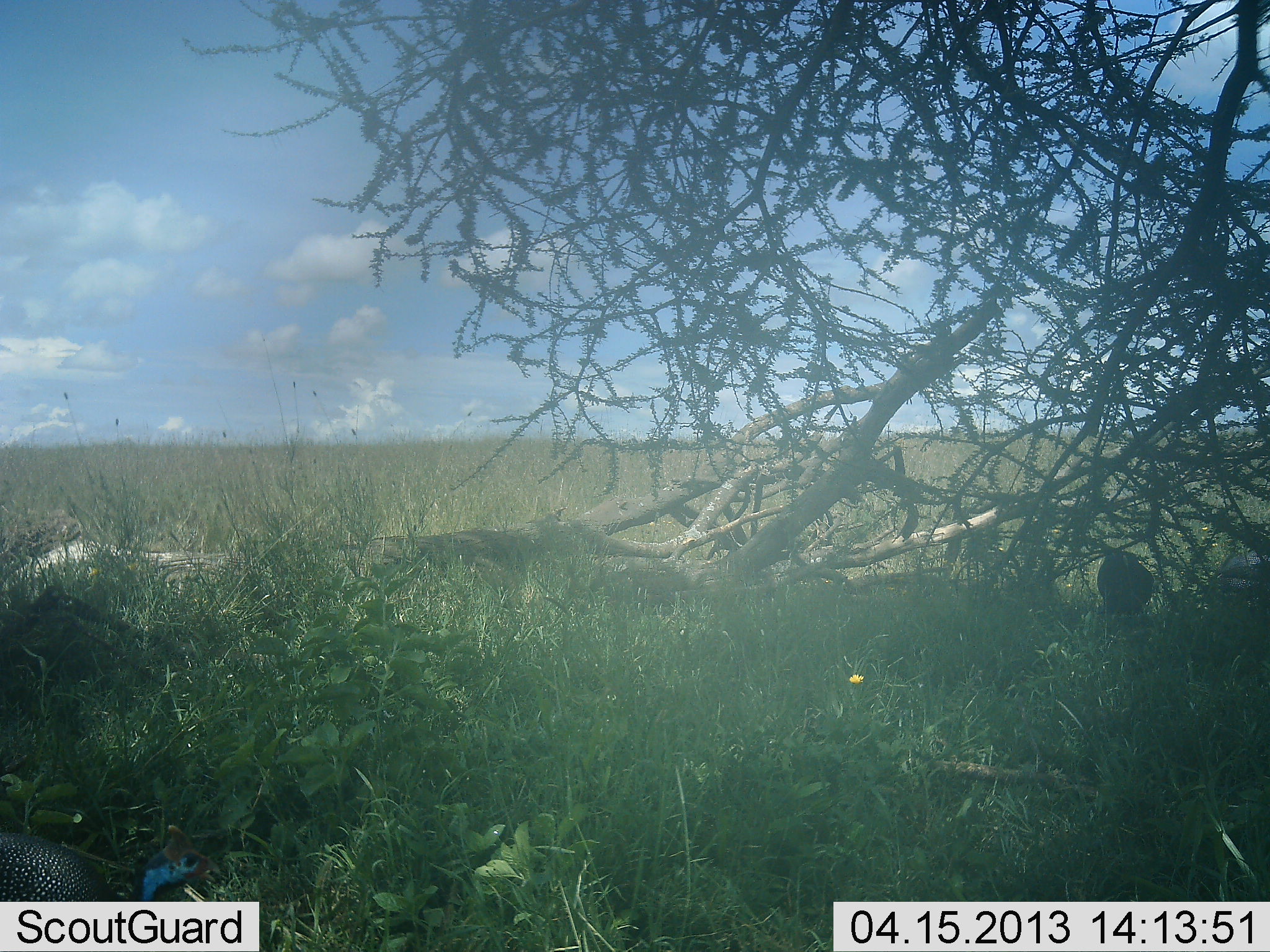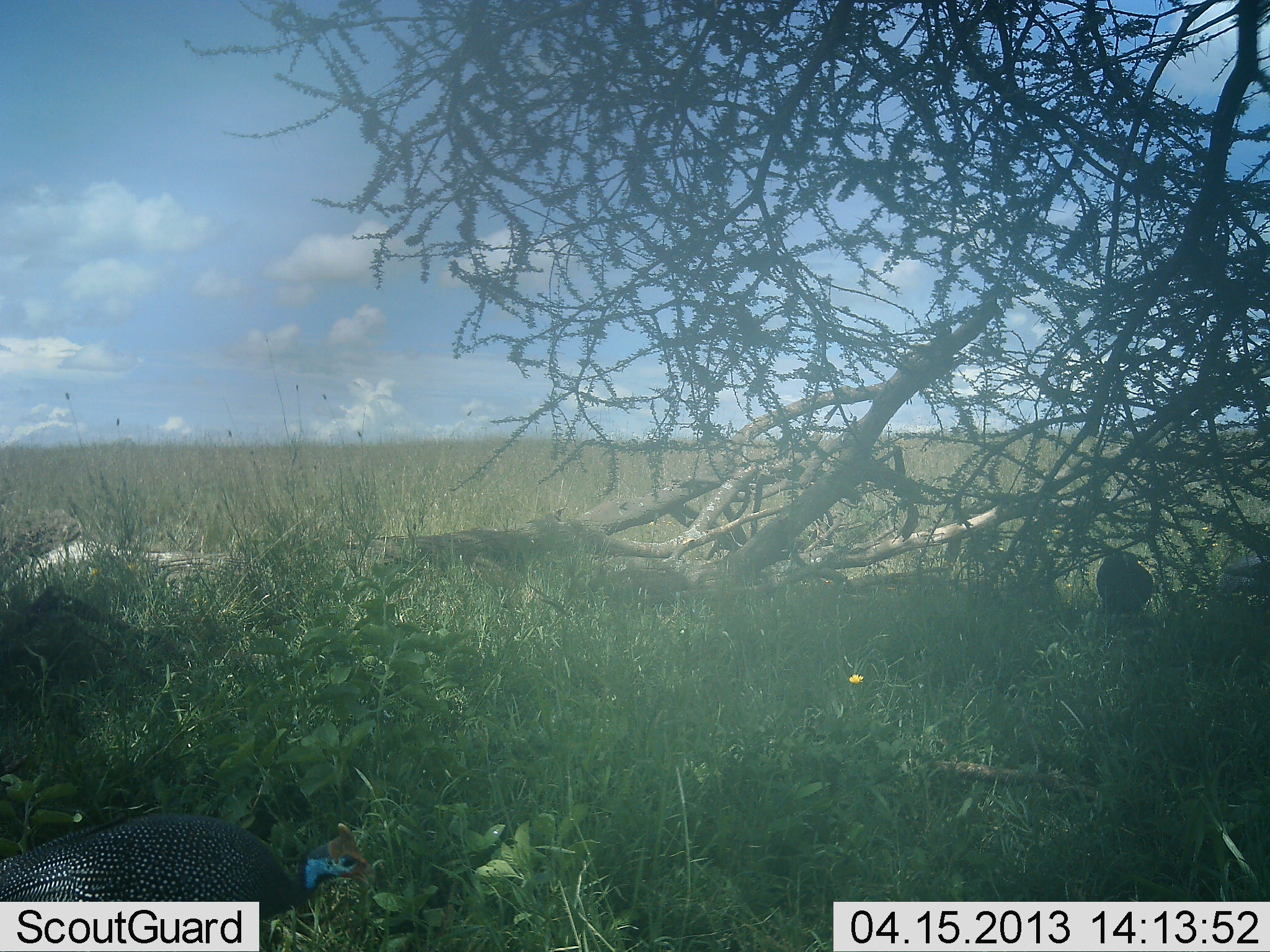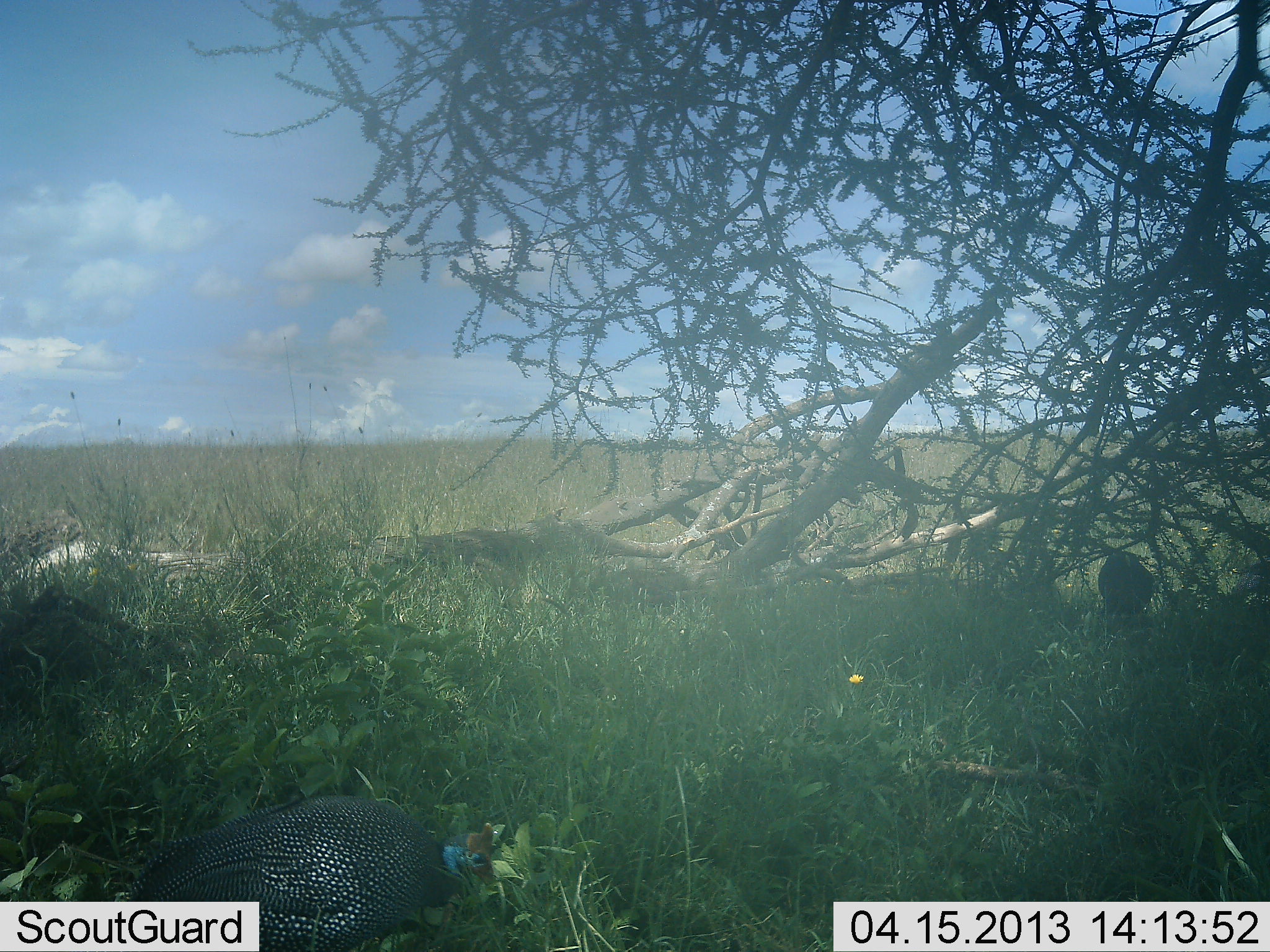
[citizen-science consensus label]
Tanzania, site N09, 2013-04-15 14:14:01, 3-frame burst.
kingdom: Animalia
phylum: Chordata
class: Aves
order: Galliformes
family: Numididae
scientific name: Numididae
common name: guinea fowl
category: guineafowl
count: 3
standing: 41%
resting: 4%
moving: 63%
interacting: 4%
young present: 0%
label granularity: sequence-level